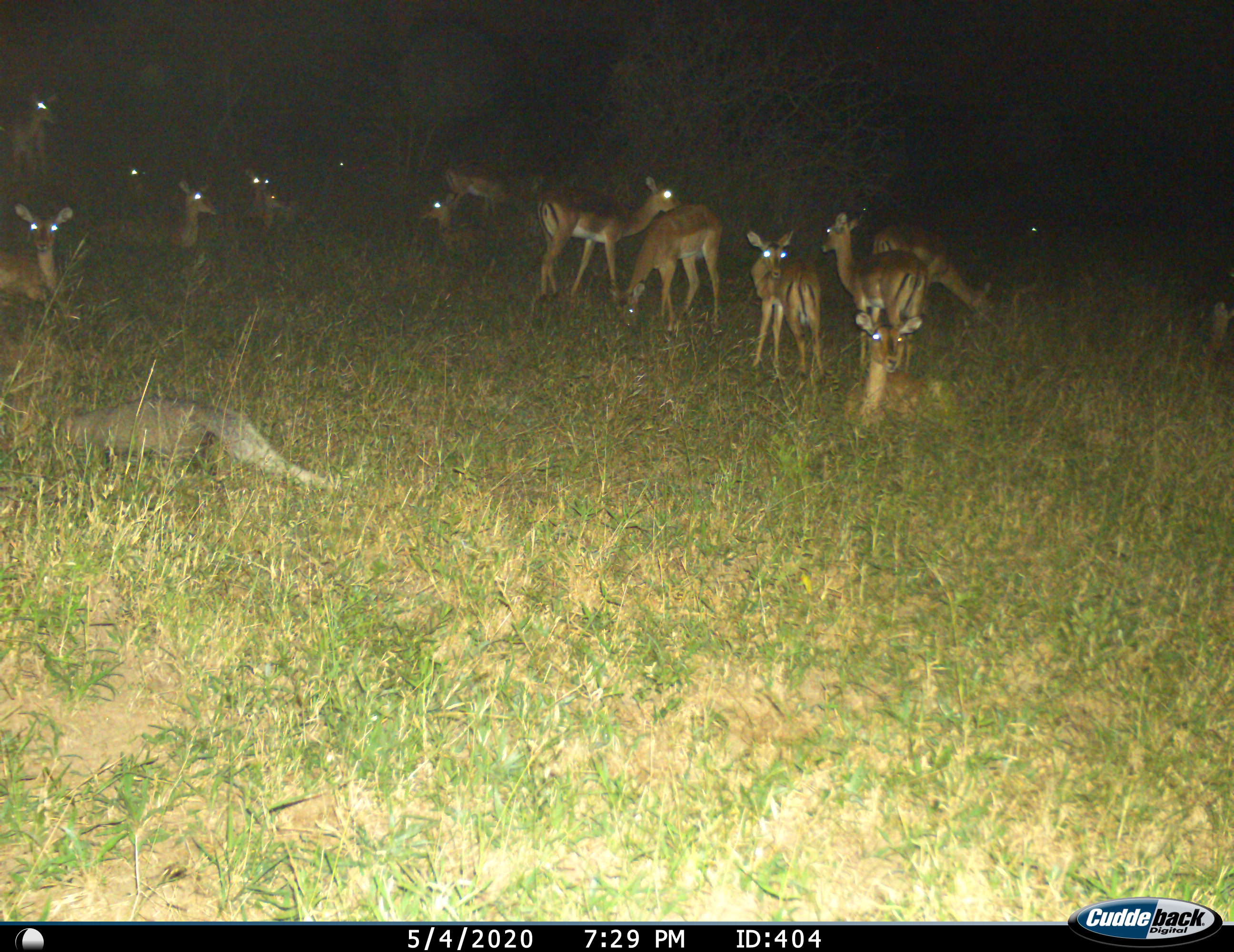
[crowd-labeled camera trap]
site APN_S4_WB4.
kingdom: Animalia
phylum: Chordata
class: Mammalia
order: Artiodactyla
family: Bovidae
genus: Aepyceros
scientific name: Aepyceros melampus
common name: impala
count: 11-50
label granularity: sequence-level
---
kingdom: Animalia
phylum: Chordata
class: Mammalia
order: Carnivora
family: Herpestidae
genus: Ichneumia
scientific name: Ichneumia albicauda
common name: white-tailed mongoose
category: mongoosewhitetailed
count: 1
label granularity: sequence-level